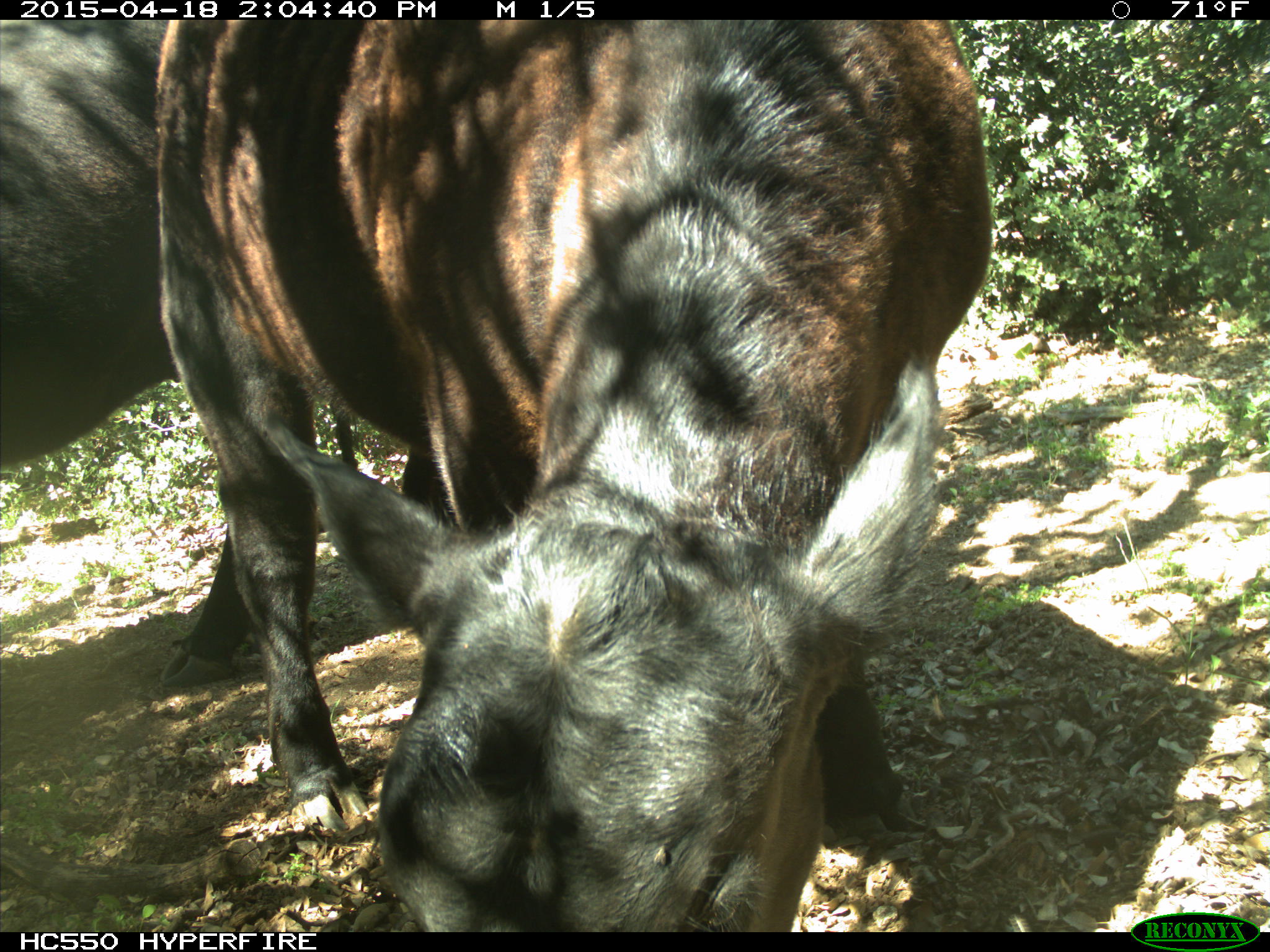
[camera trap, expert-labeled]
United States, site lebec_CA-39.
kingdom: Animalia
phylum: Chordata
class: Mammalia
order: Artiodactyla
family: Bovidae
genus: Bos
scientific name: Bos taurus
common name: domestic cow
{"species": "Bos taurus (domestic cow)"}